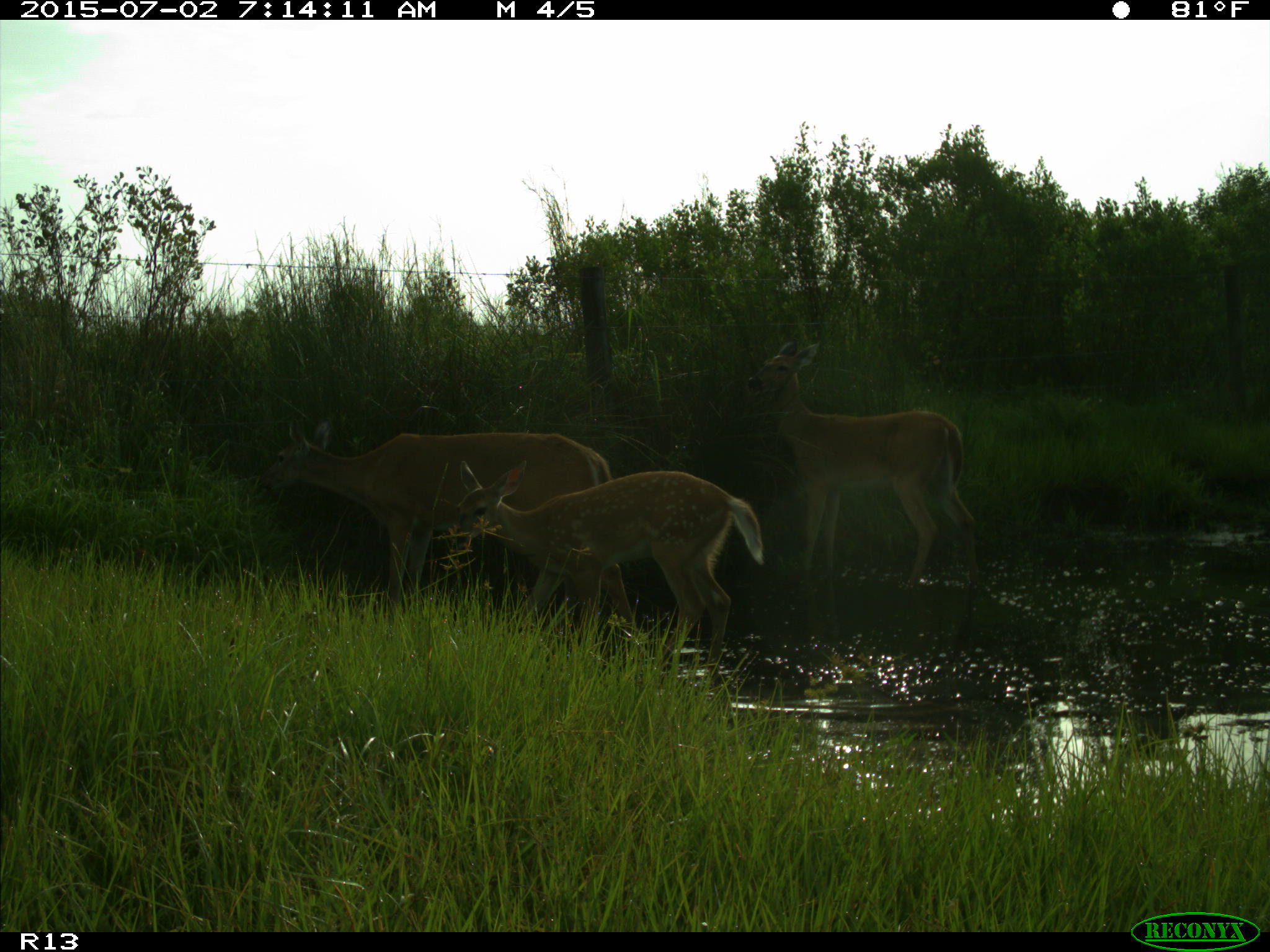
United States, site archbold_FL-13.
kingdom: Animalia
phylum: Chordata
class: Mammalia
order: Artiodactyla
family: Cervidae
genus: Odocoileus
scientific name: Odocoileus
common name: deer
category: unidentified deer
Unidentified deer (deer) (Odocoileus).